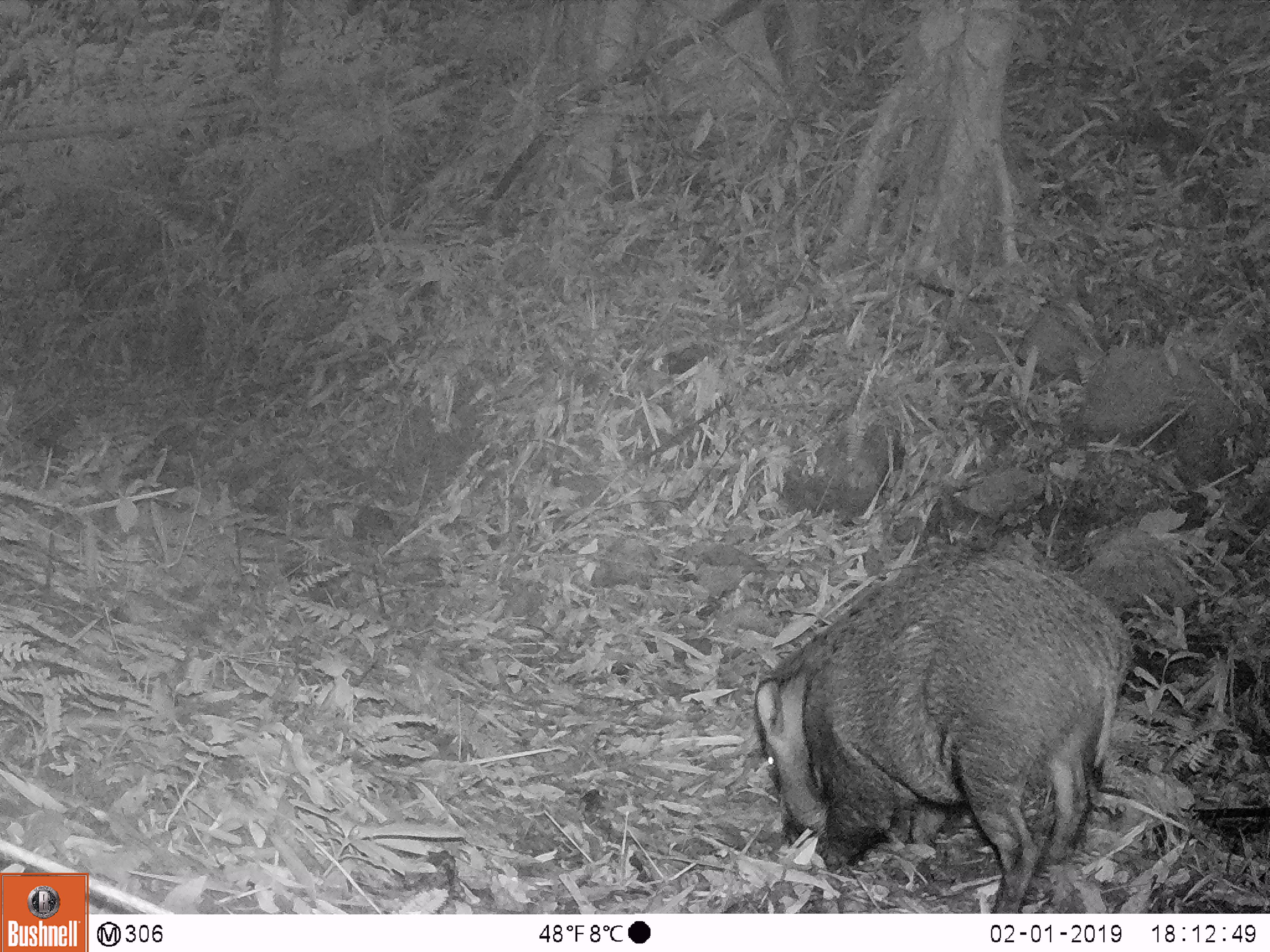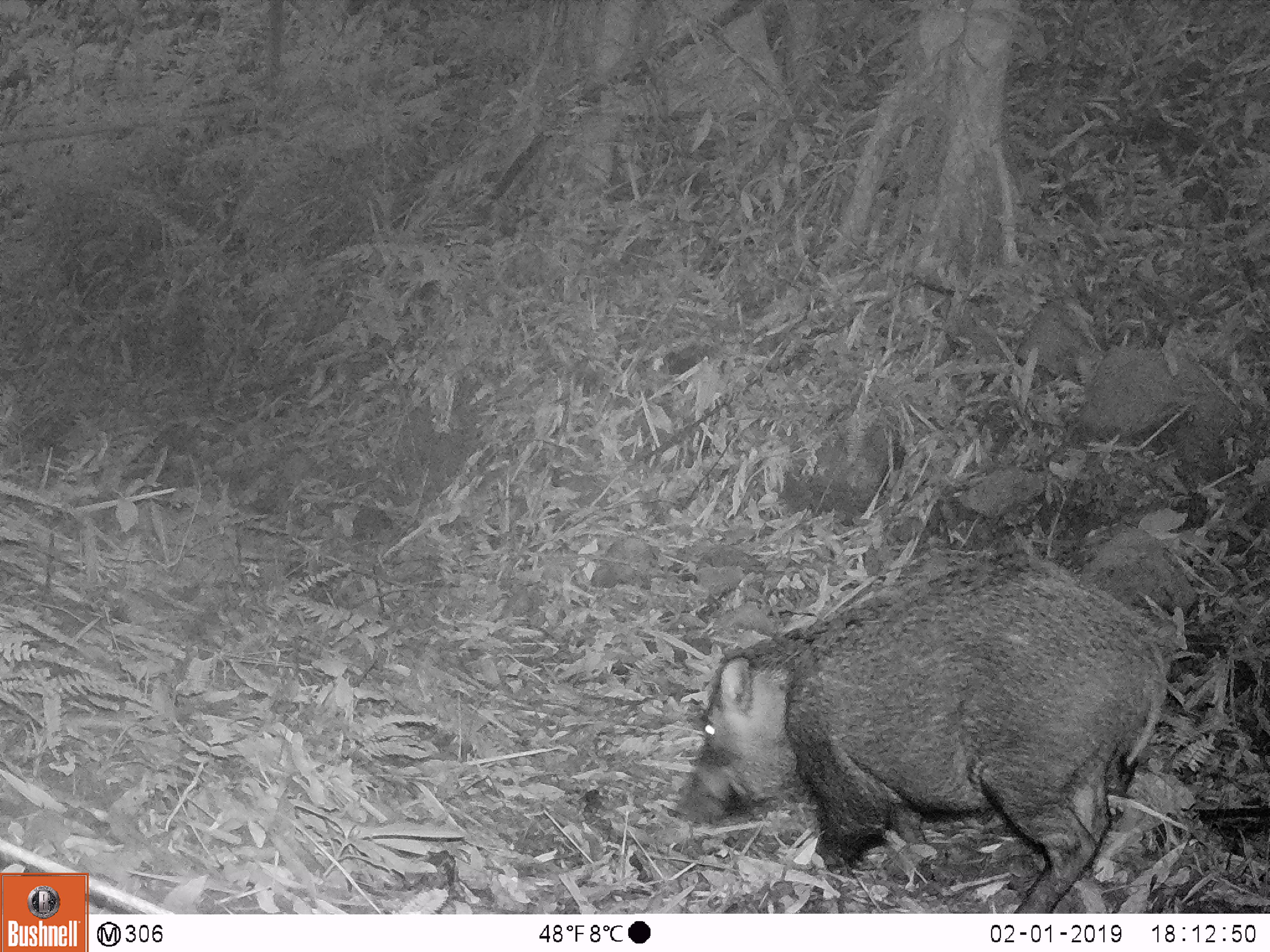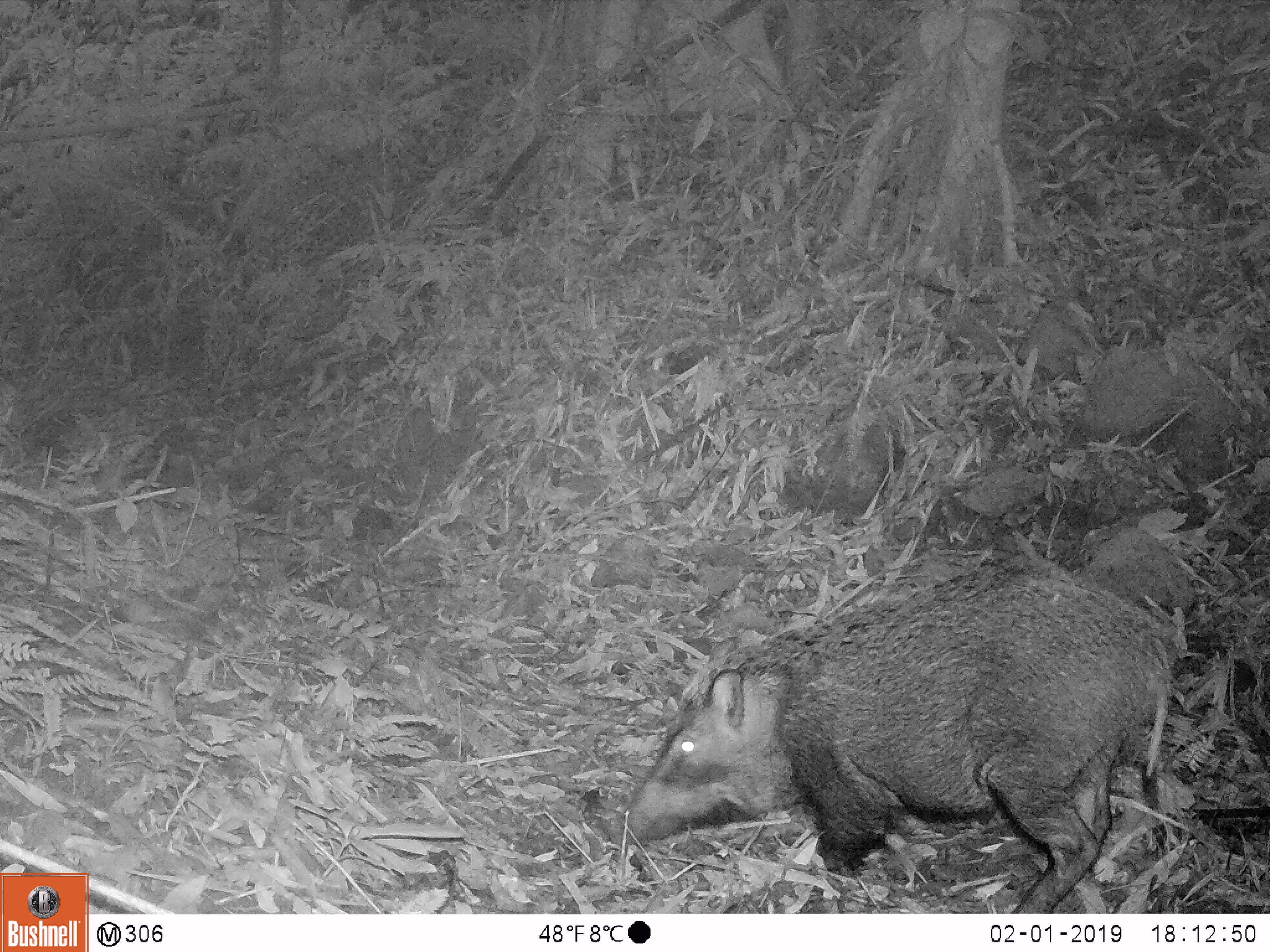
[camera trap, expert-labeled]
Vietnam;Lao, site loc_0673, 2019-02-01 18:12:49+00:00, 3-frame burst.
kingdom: Animalia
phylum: Chordata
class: Mammalia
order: Artiodactyla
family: Suidae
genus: Sus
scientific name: Sus scrofa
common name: eurasian wild pig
Eurasian wild pig (Sus scrofa). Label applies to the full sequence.